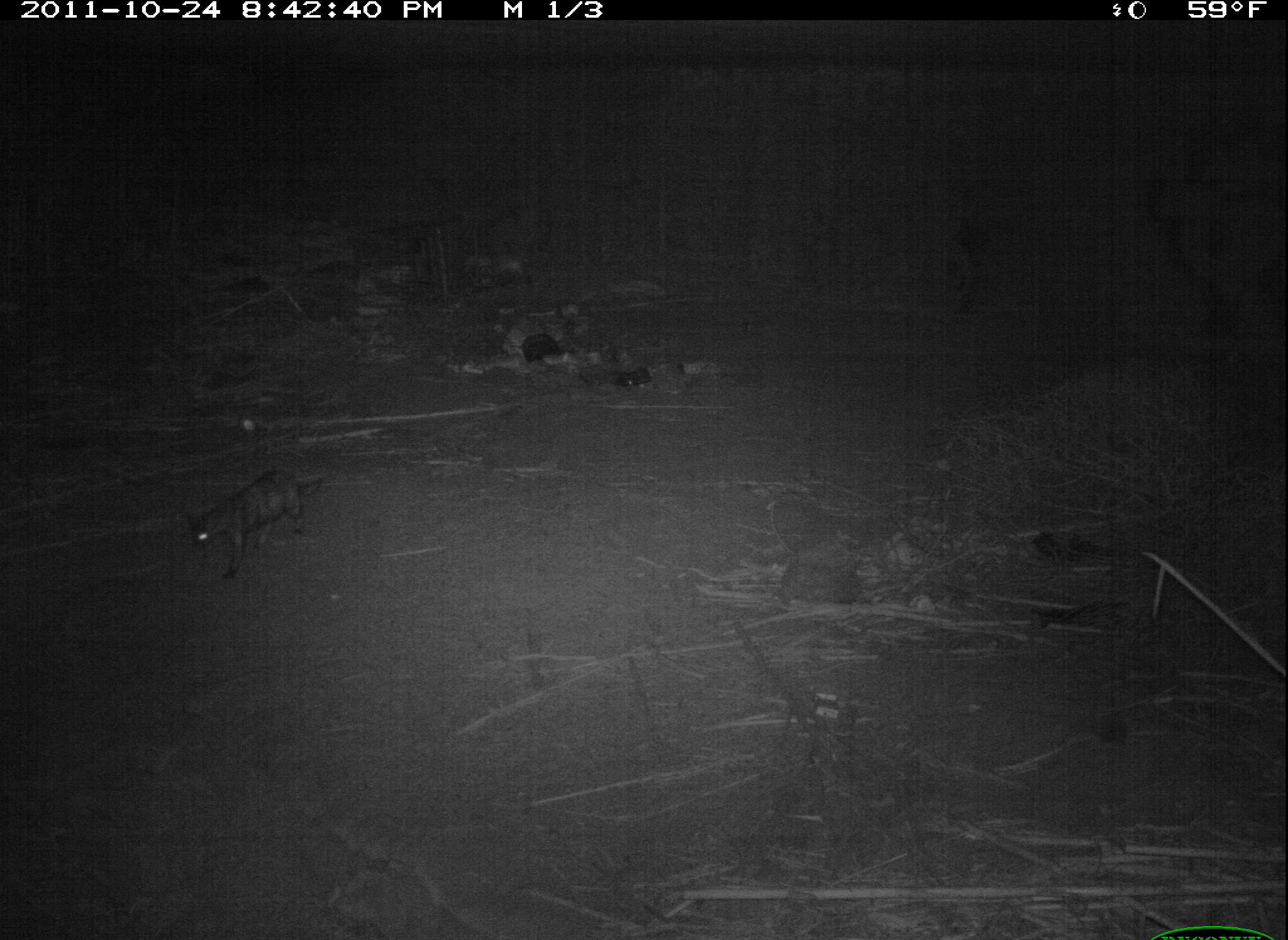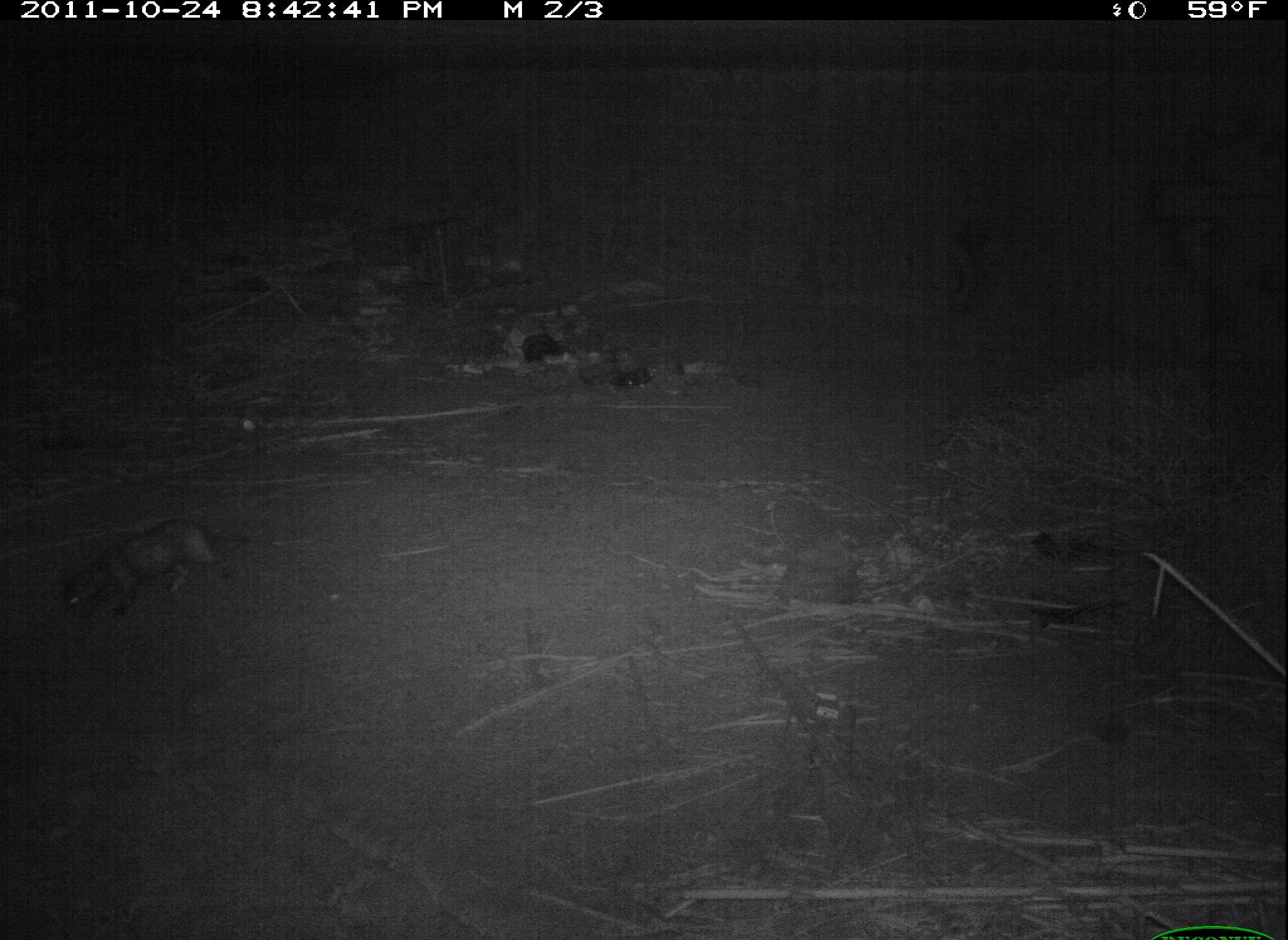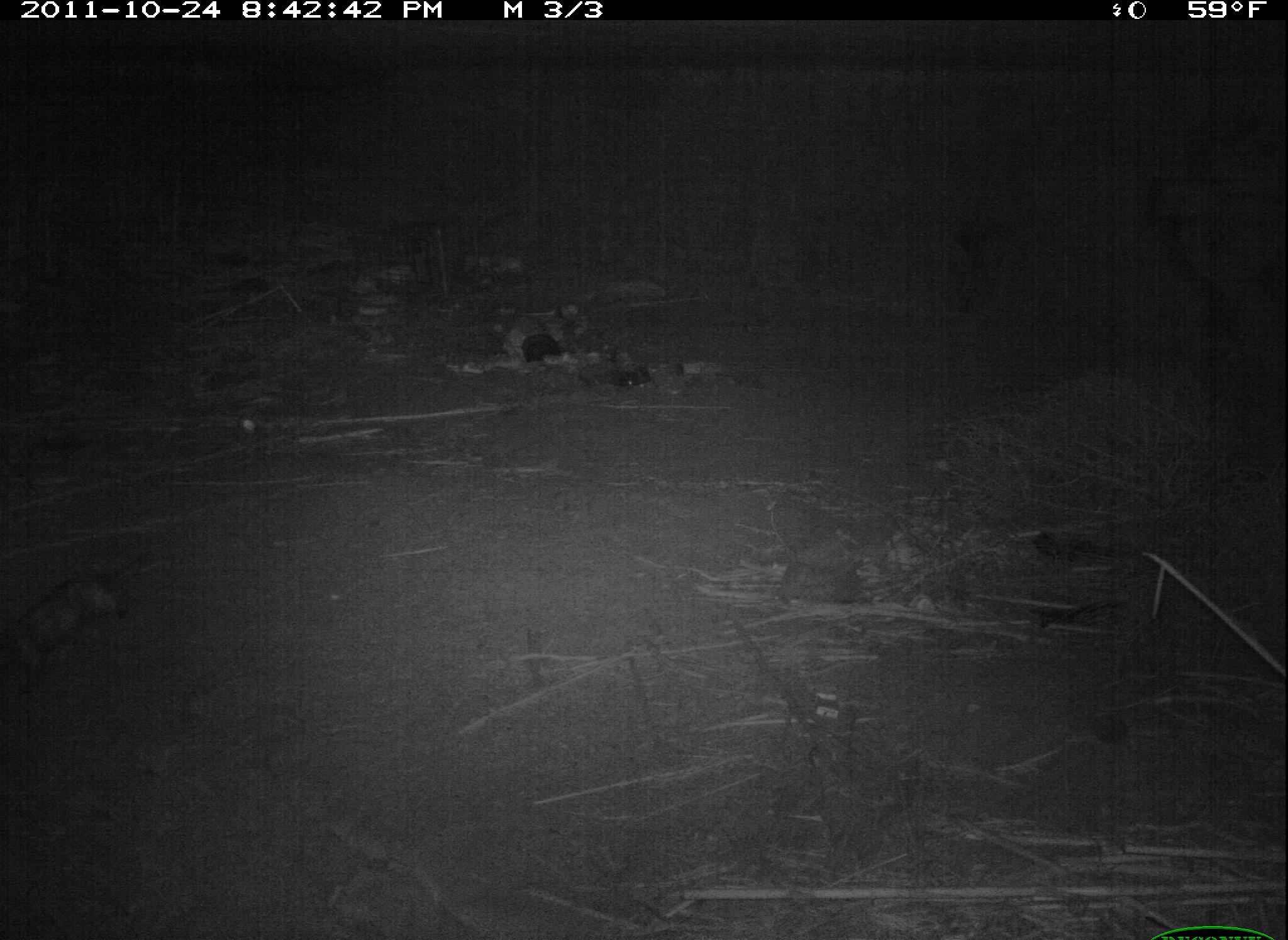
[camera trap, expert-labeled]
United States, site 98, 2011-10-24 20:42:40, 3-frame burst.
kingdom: Animalia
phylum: Chordata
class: Mammalia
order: Carnivora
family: Felidae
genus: Felis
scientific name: Felis catus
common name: cat